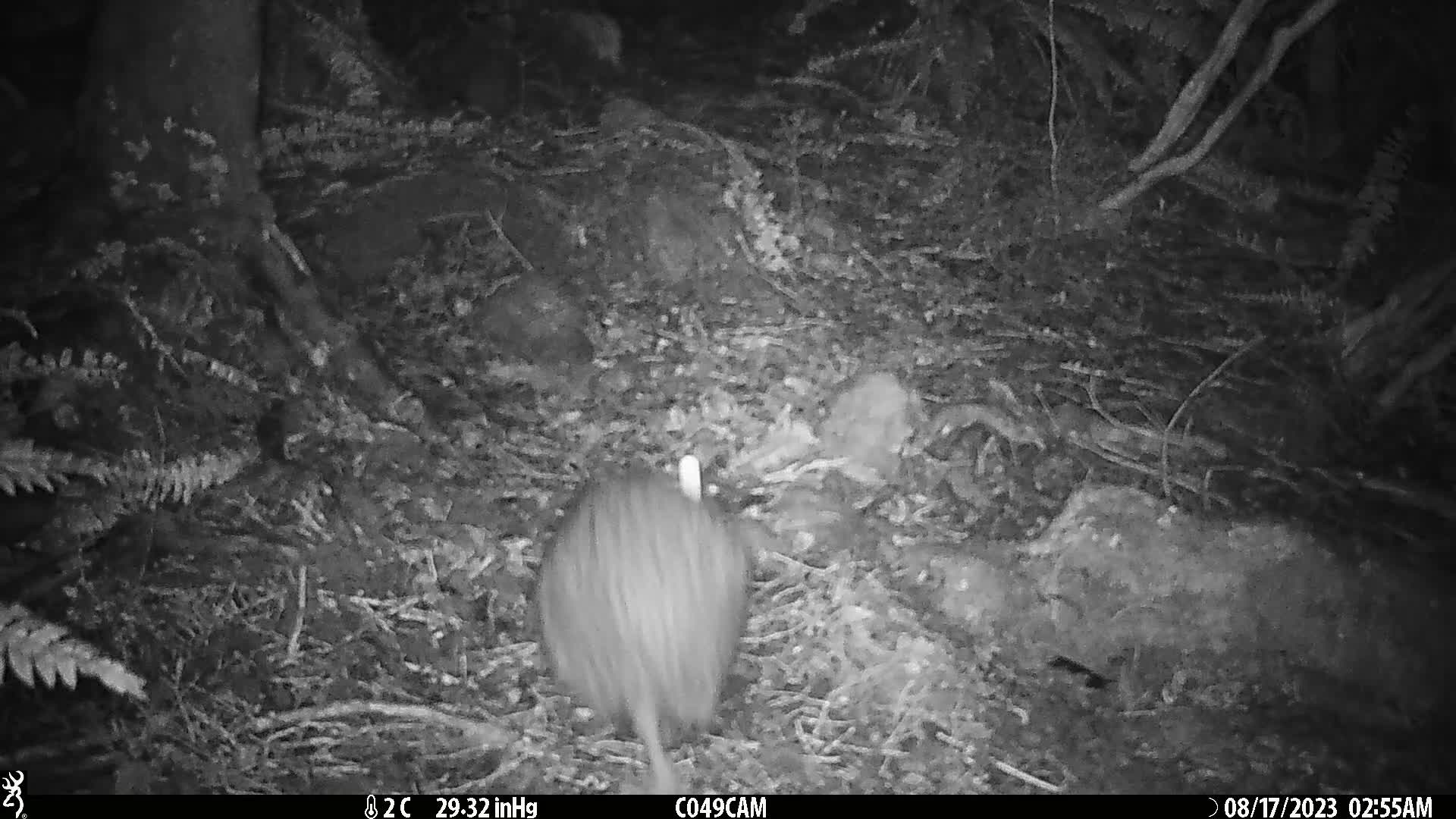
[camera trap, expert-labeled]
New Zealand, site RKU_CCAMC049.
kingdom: Animalia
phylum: Chordata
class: Aves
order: Apterygiformes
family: Apterygidae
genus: Apteryx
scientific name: Apteryx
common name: kiwi